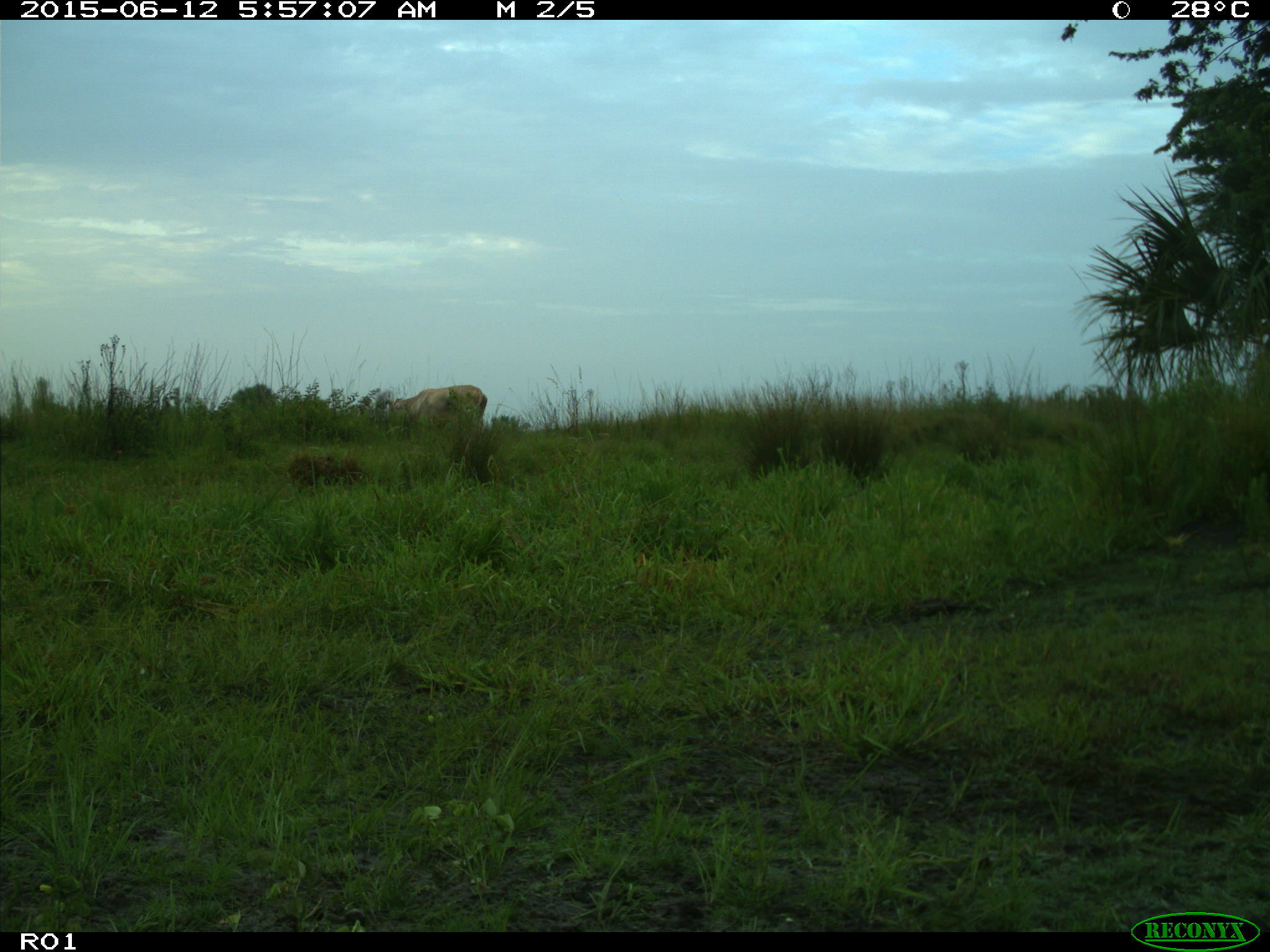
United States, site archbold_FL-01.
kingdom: Animalia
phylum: Chordata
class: Mammalia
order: Artiodactyla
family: Bovidae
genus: Bos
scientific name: Bos taurus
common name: domestic cow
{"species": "Bos taurus (domestic cow)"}